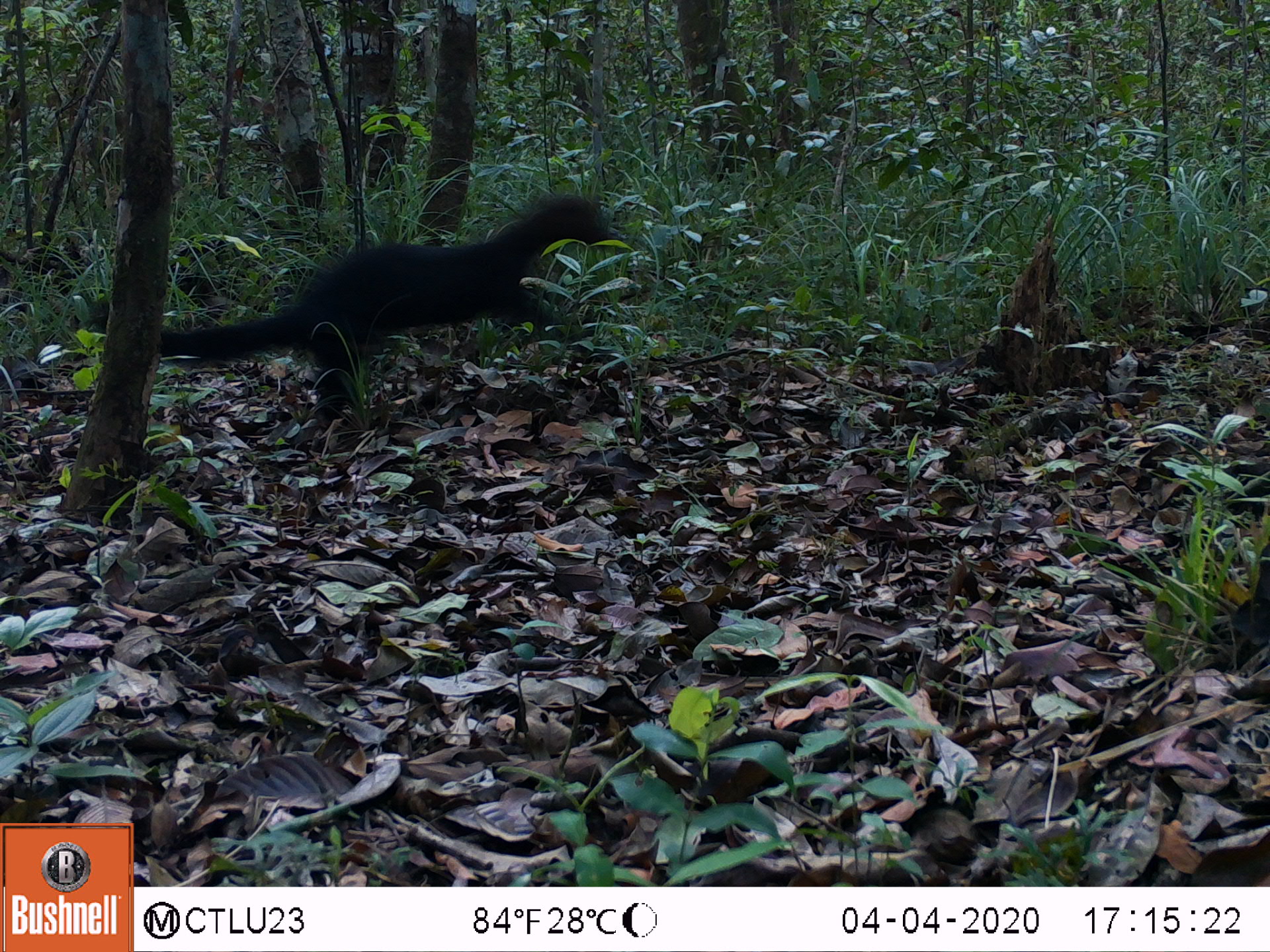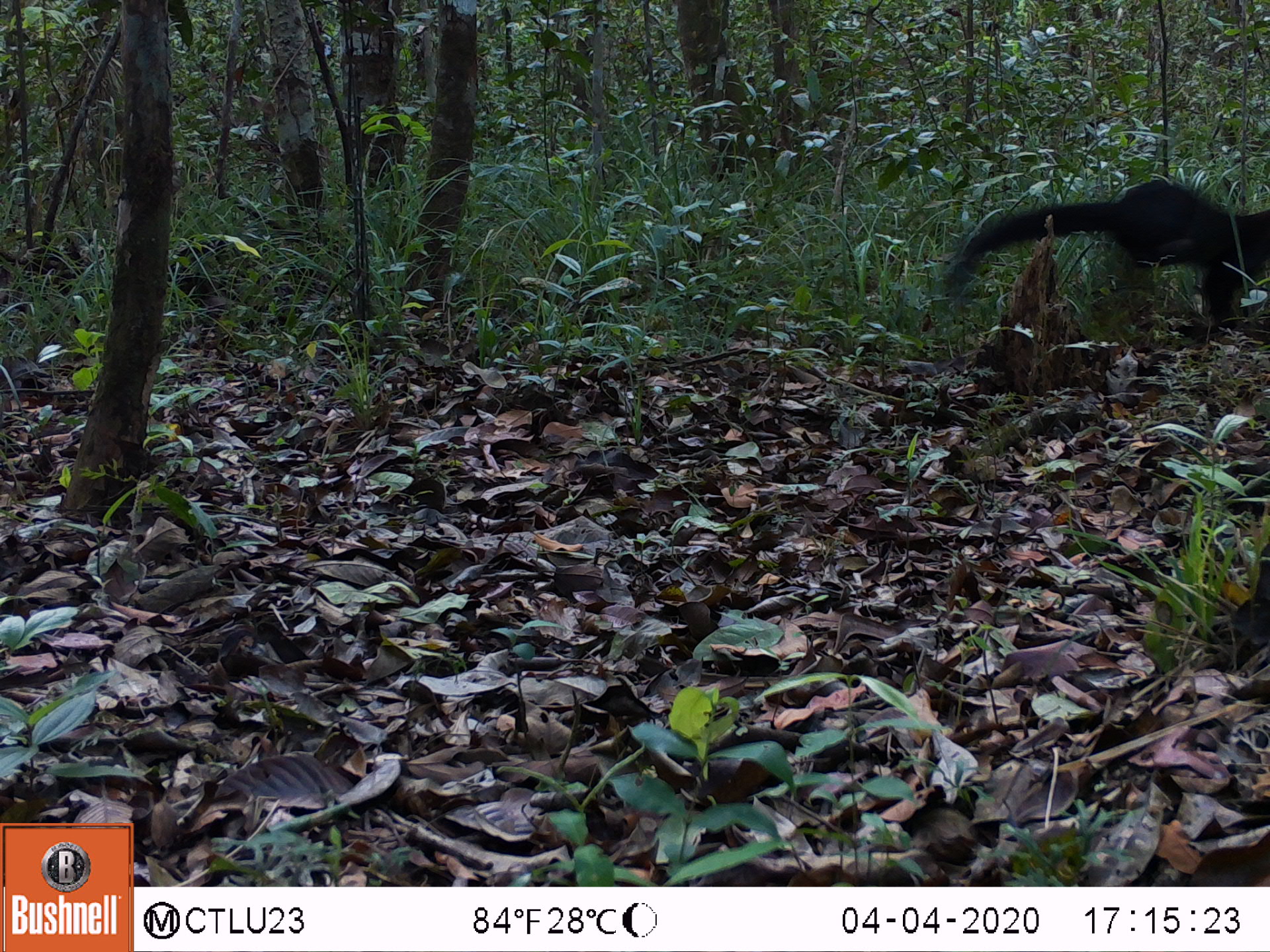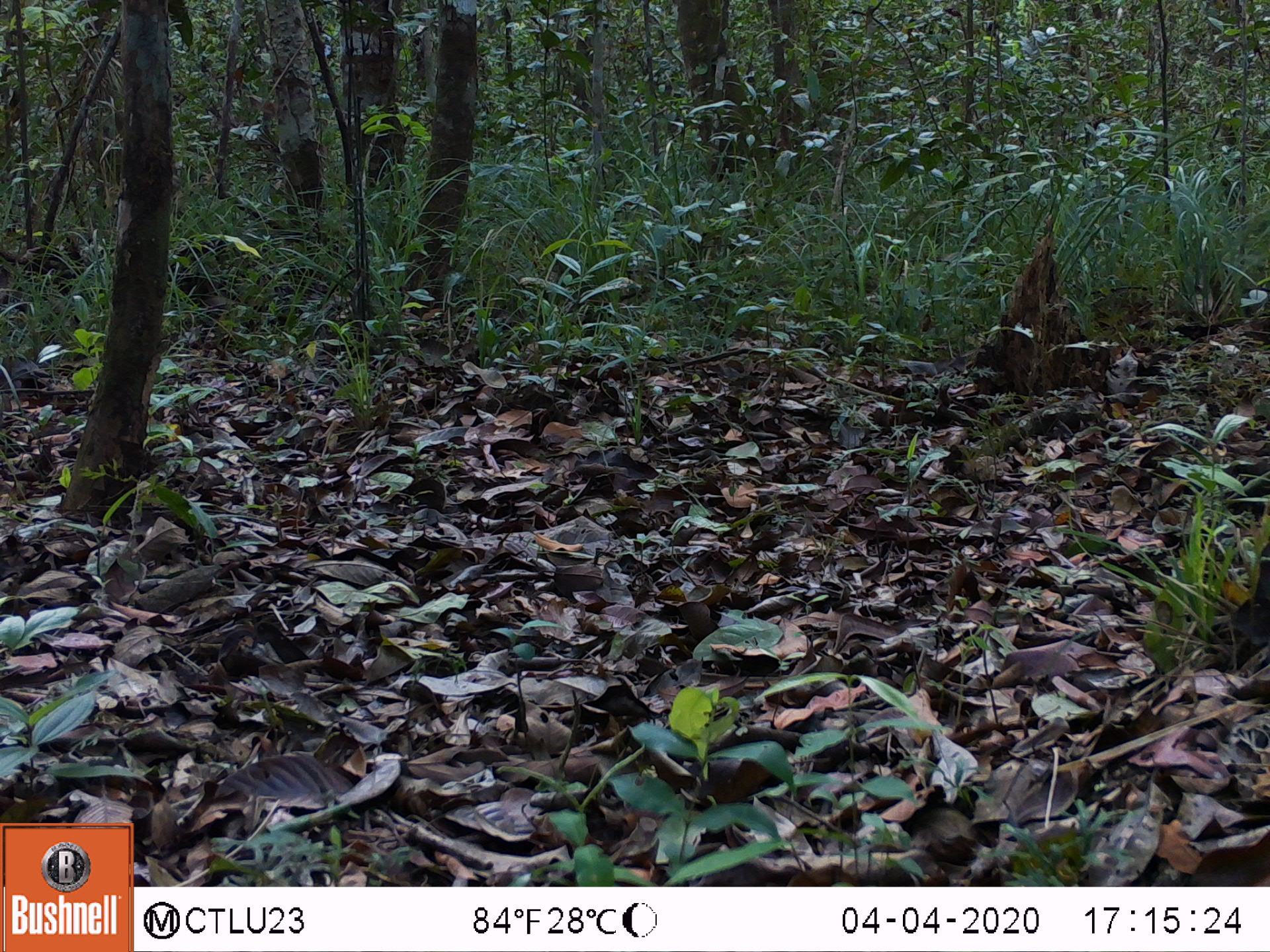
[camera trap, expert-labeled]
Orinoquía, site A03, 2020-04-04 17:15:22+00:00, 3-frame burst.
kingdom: Animalia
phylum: Chordata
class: Mammalia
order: Carnivora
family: Mustelidae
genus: Eira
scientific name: Eira barbara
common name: tayra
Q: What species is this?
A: Tayra (Eira barbara).